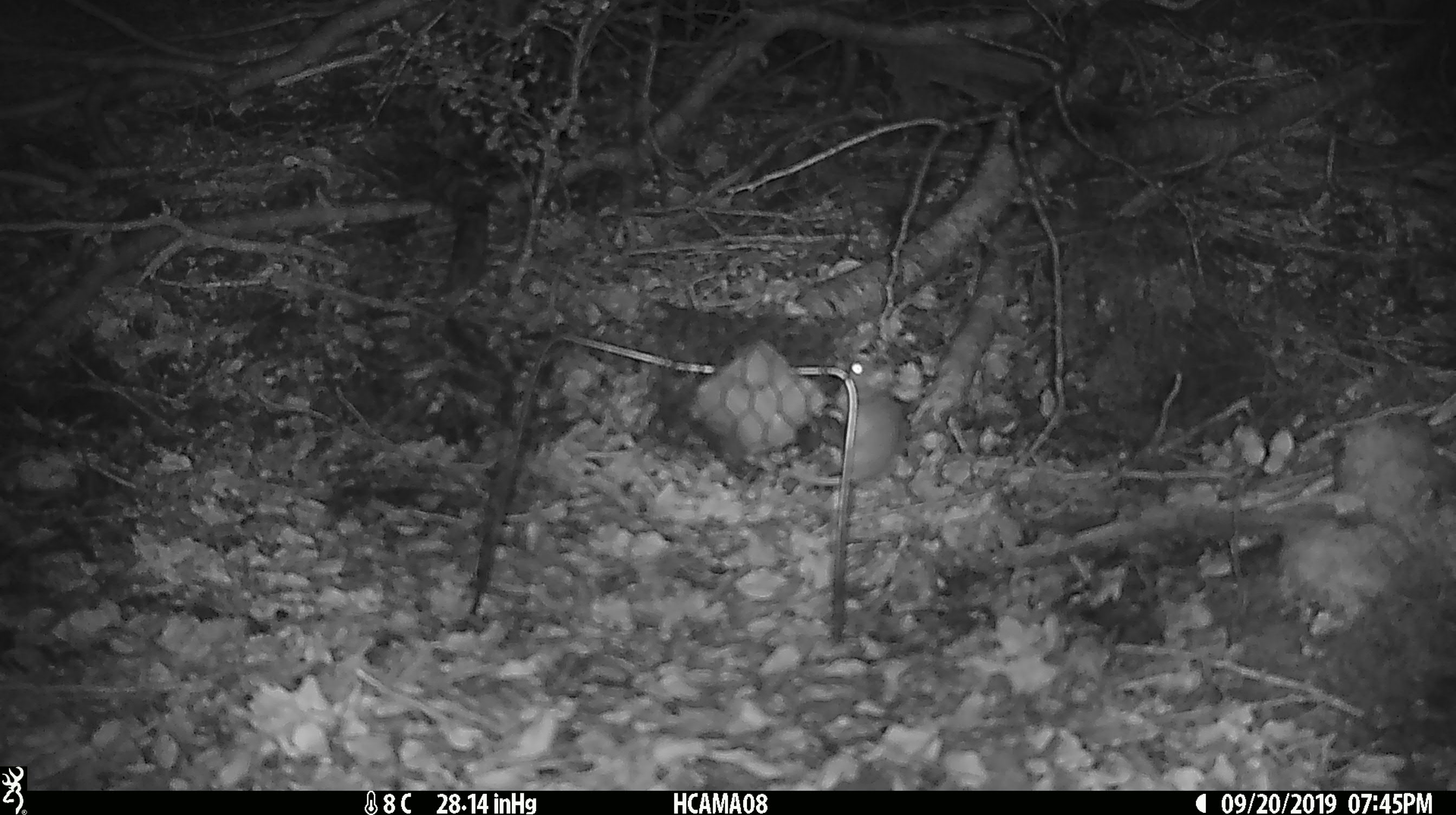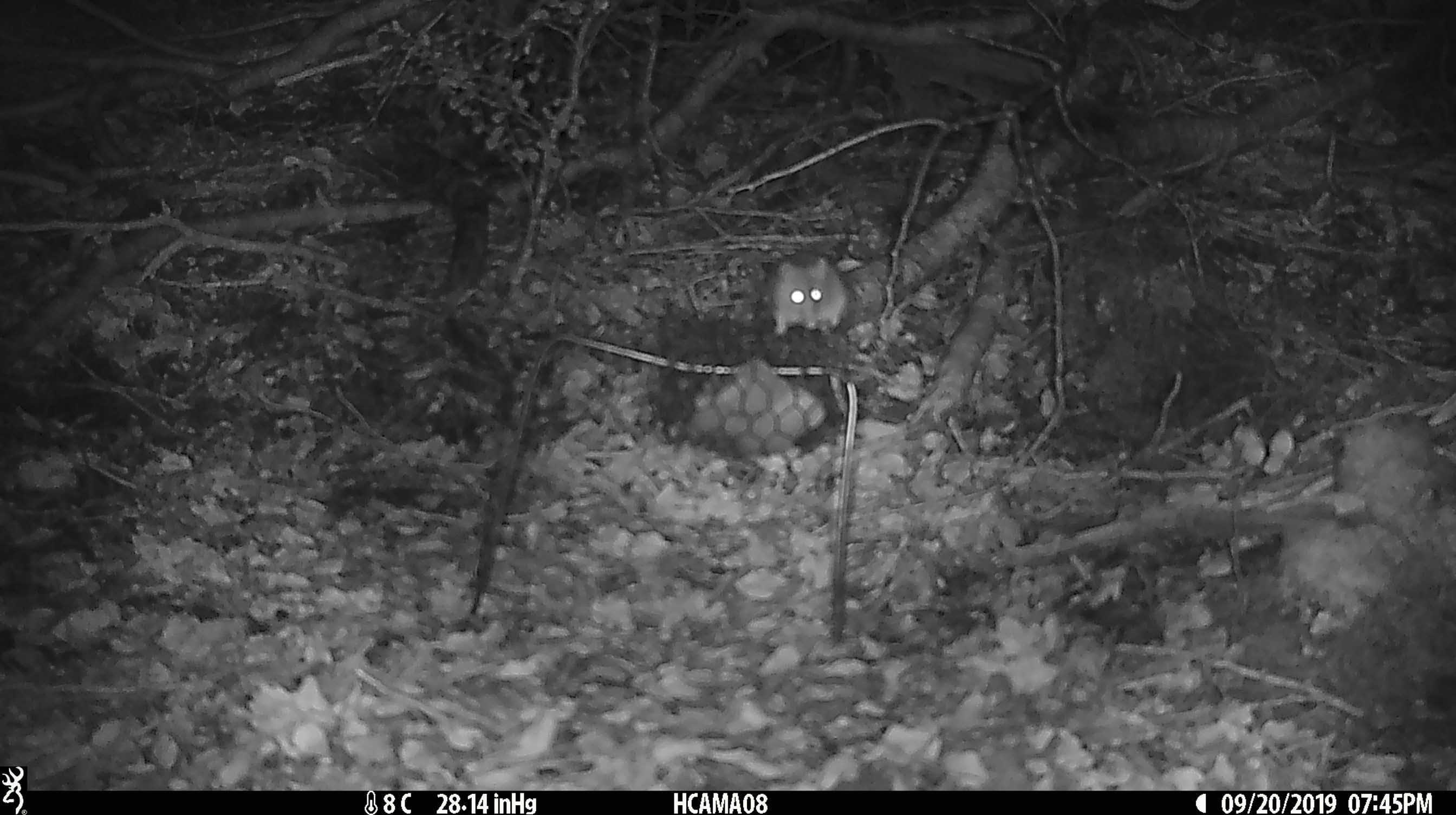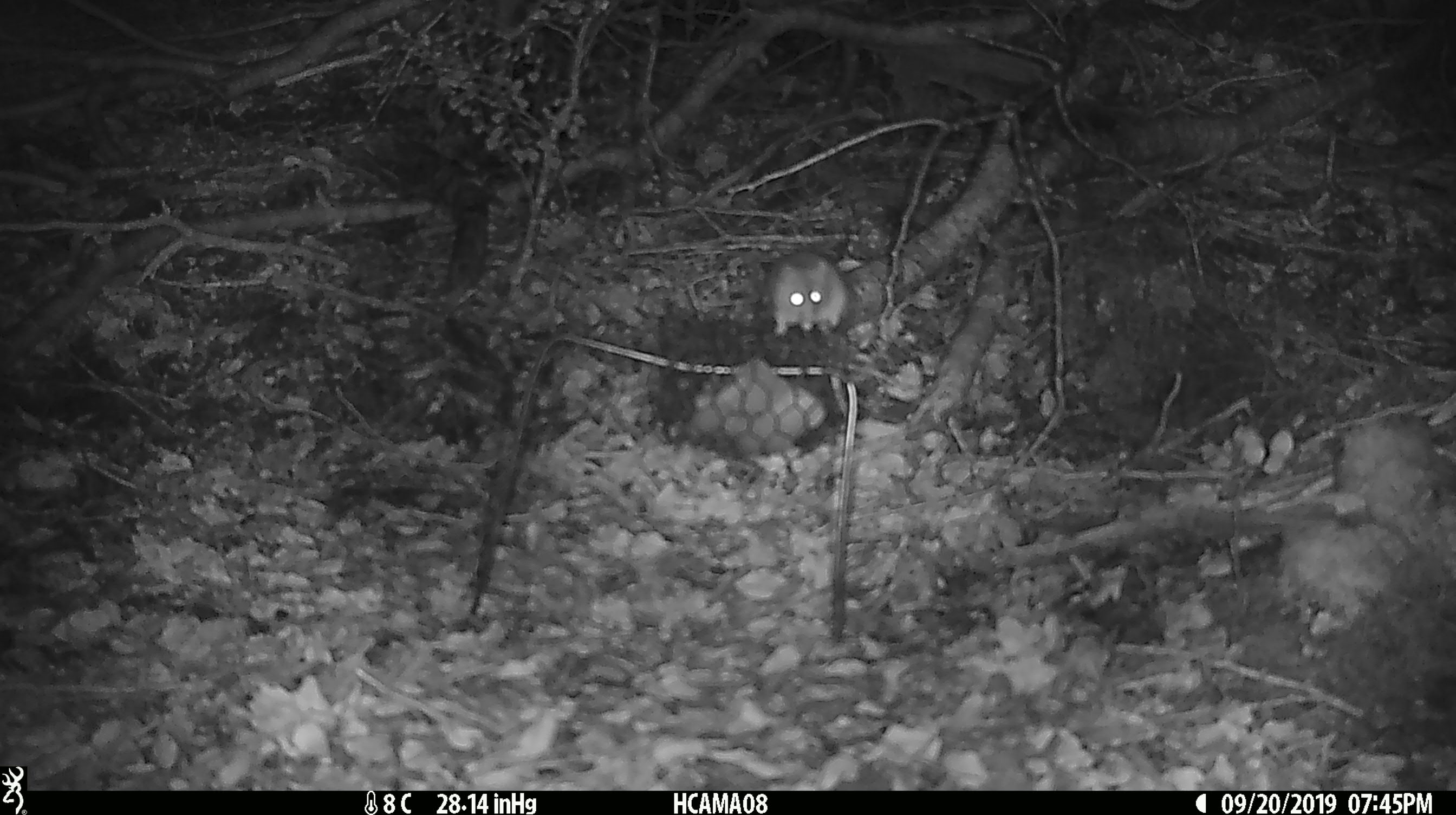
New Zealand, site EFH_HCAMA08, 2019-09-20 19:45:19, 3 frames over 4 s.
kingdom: Animalia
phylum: Chordata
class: Mammalia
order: Rodentia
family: Muridae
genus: Mus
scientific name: Mus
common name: mouse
Mouse (Mus).